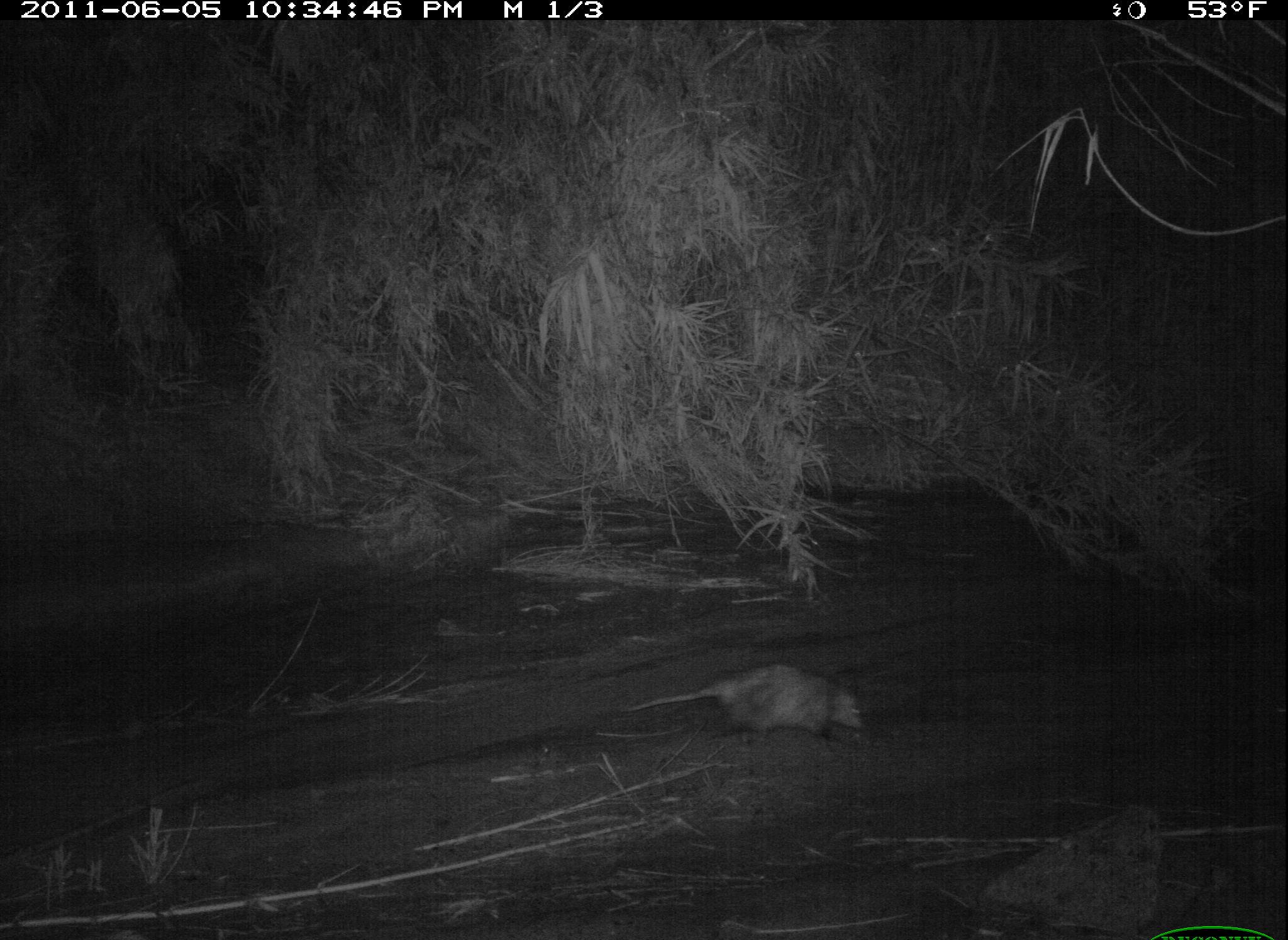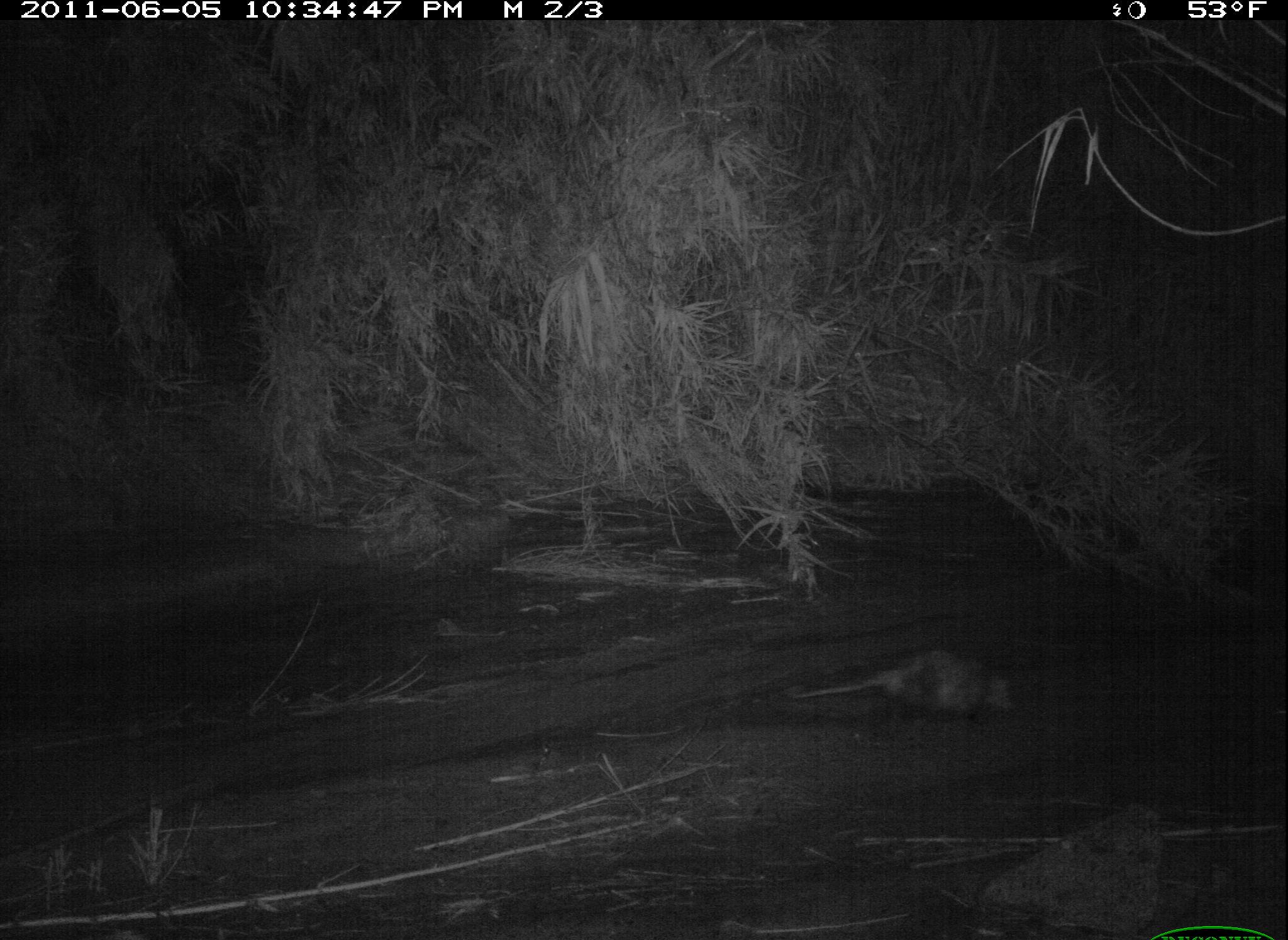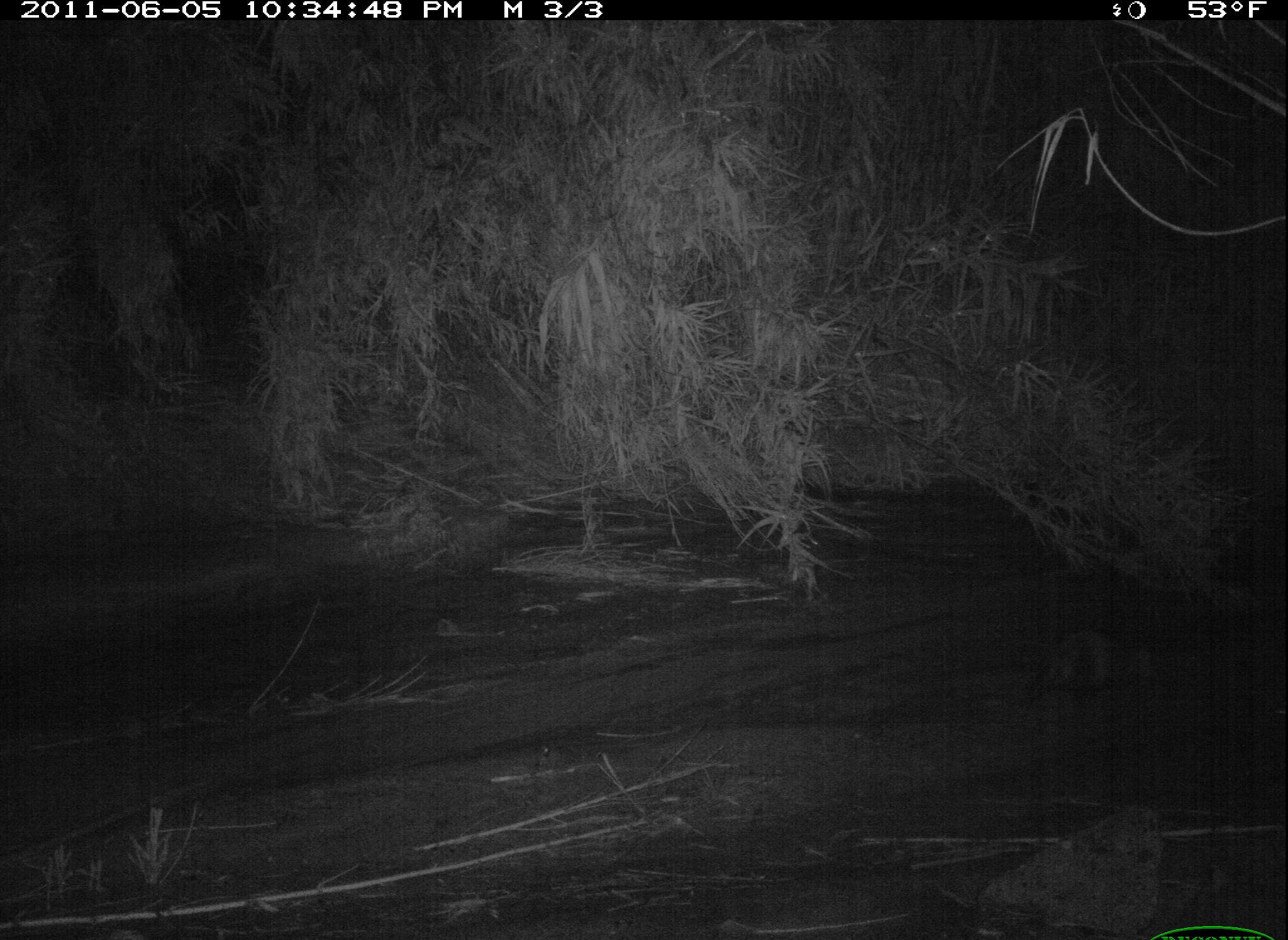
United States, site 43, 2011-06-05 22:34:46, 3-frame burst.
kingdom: Animalia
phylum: Chordata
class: Mammalia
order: Didelphimorphia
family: Didelphidae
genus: Didelphis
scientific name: Didelphis virginiana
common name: virginia opossum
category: opossum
Opossum (virginia opossum) (Didelphis virginiana).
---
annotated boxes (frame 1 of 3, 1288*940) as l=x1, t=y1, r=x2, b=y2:
opossum: l=636, t=646, r=890, b=757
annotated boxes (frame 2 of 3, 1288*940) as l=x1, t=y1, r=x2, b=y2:
opossum: l=784, t=635, r=1034, b=741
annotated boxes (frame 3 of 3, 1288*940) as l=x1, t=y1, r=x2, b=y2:
opossum: l=993, t=602, r=1174, b=714